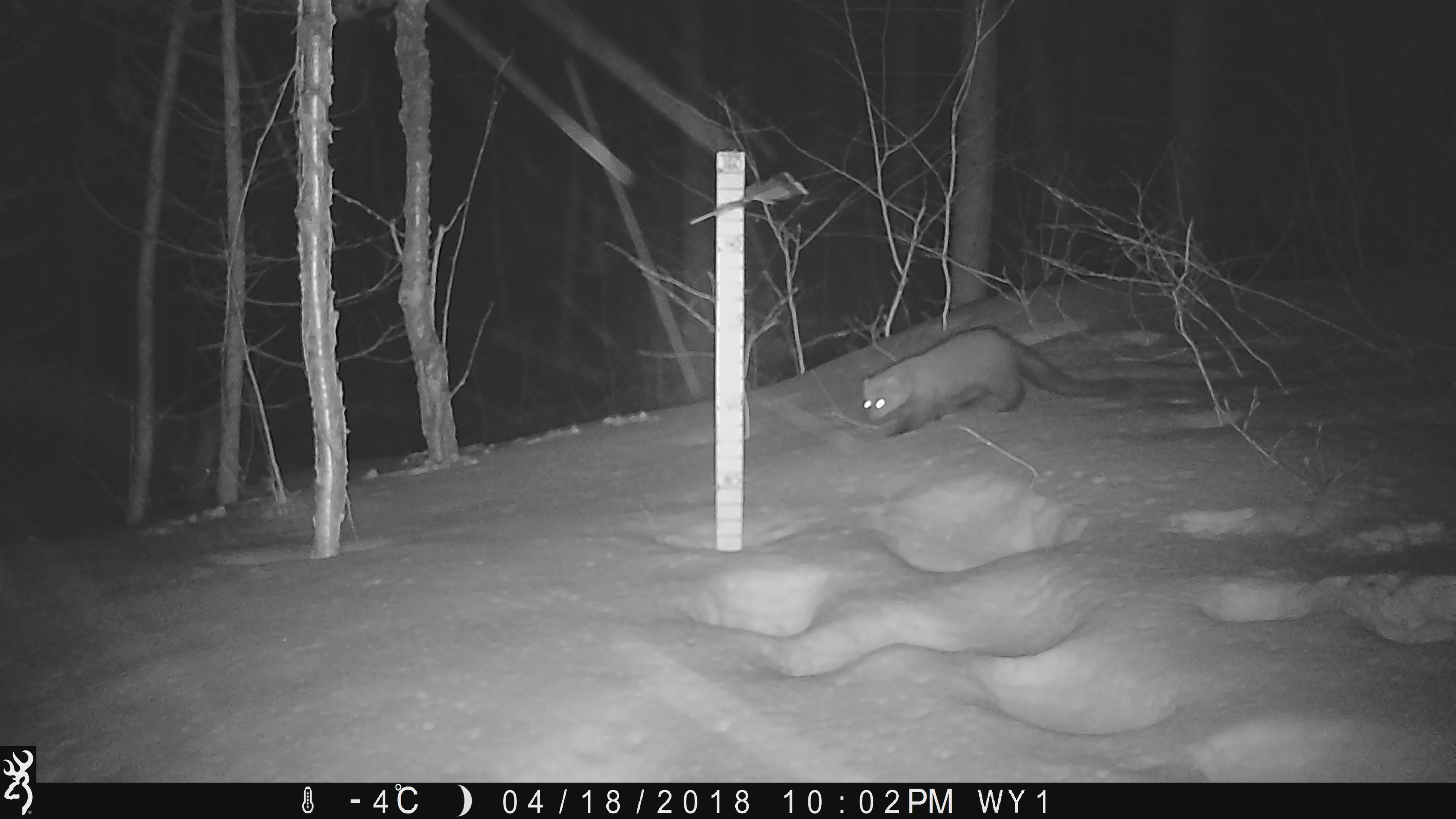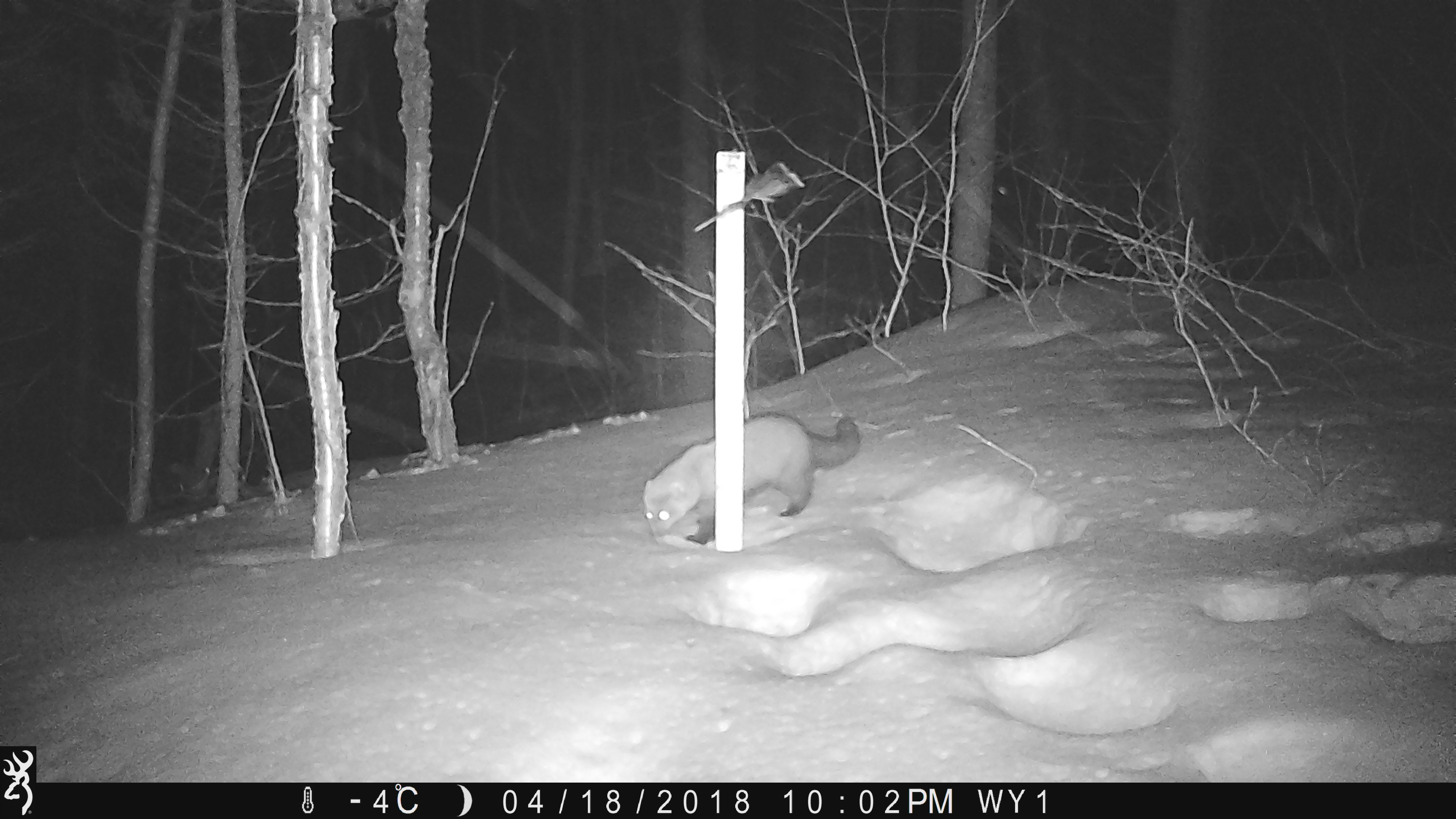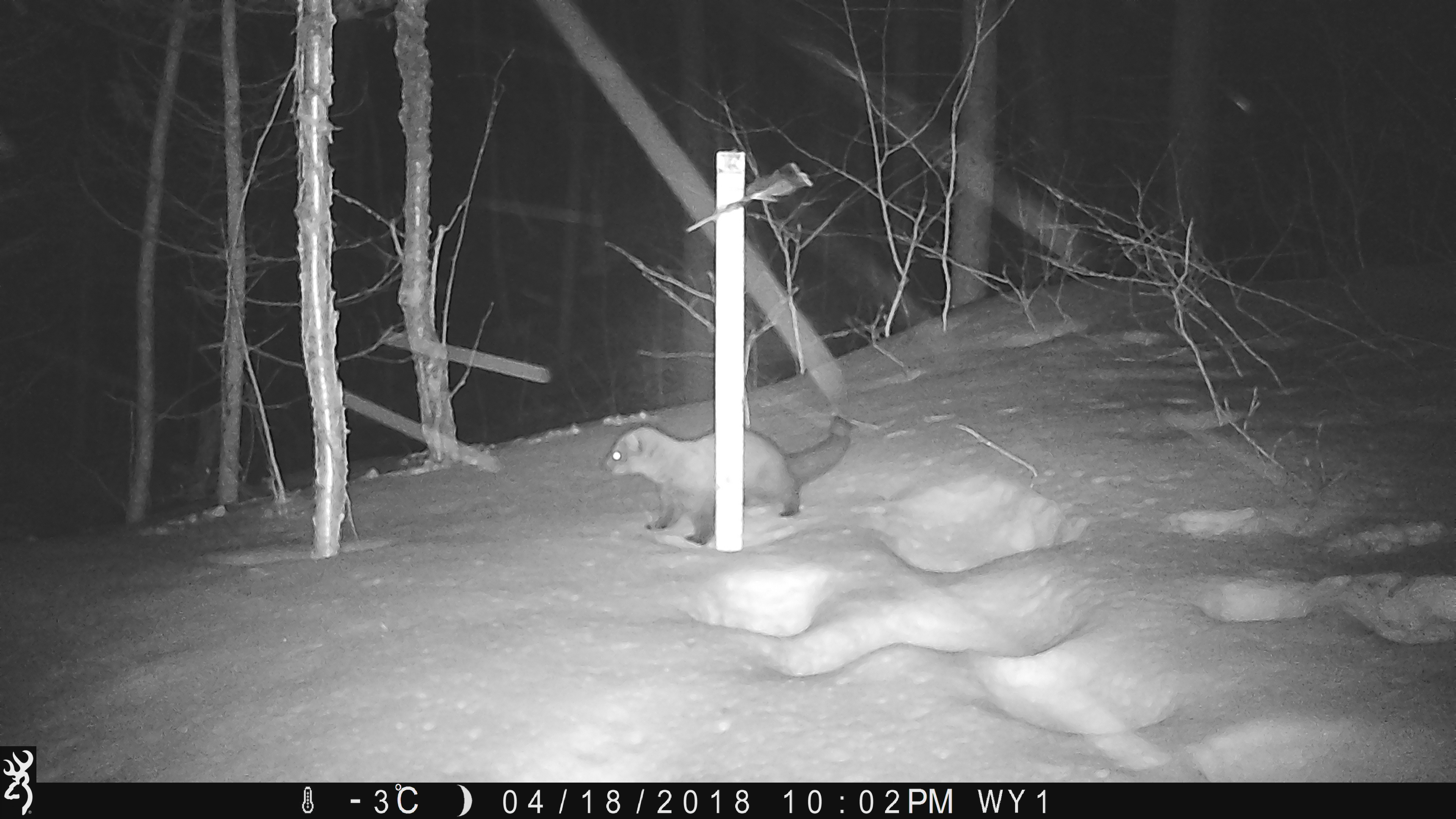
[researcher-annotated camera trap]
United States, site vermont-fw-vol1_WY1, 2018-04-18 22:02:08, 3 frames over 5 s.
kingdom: Animalia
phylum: Chordata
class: Mammalia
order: Carnivora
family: Mustelidae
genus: Pekania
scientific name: Pekania pennanti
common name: fisher